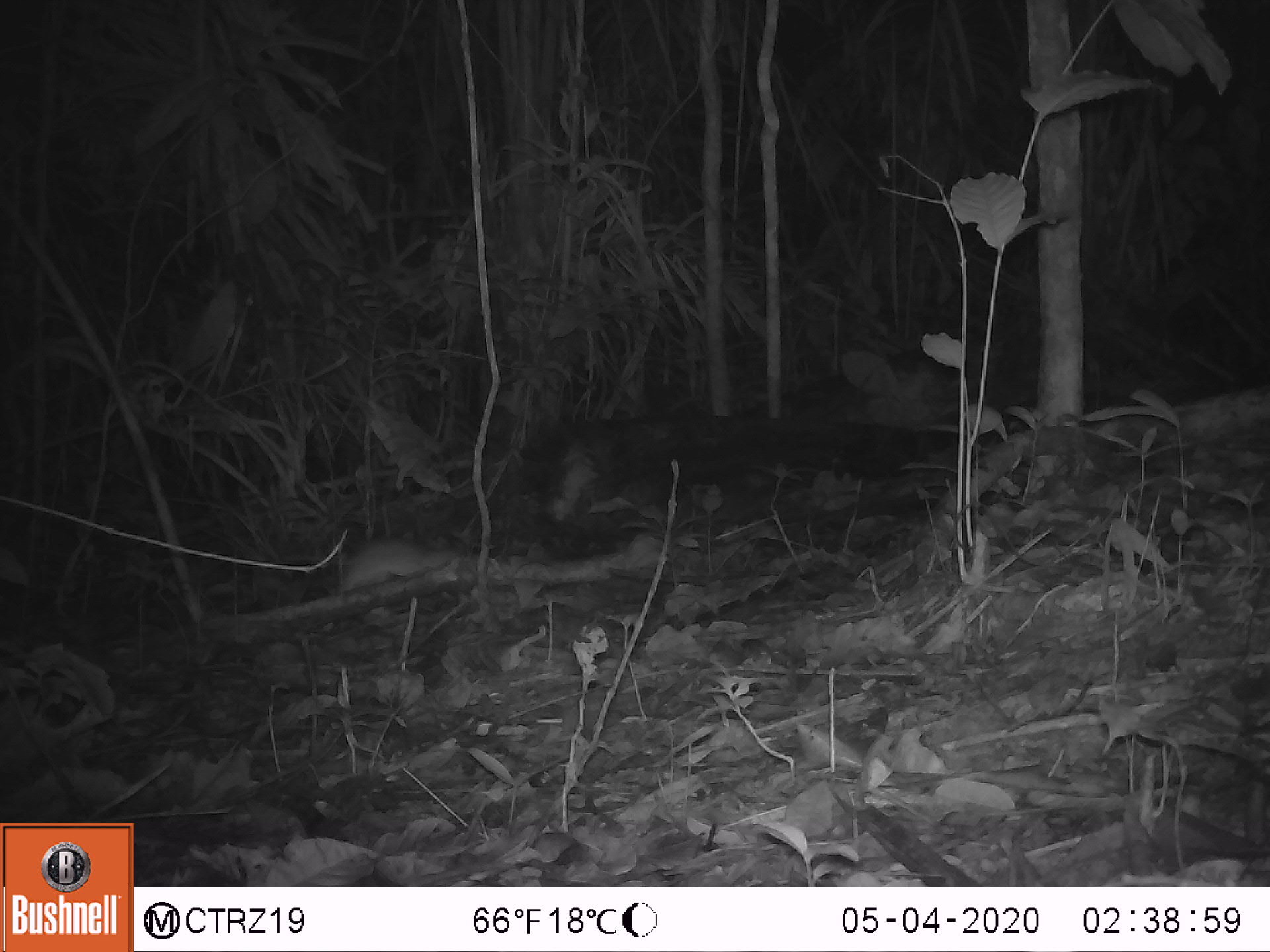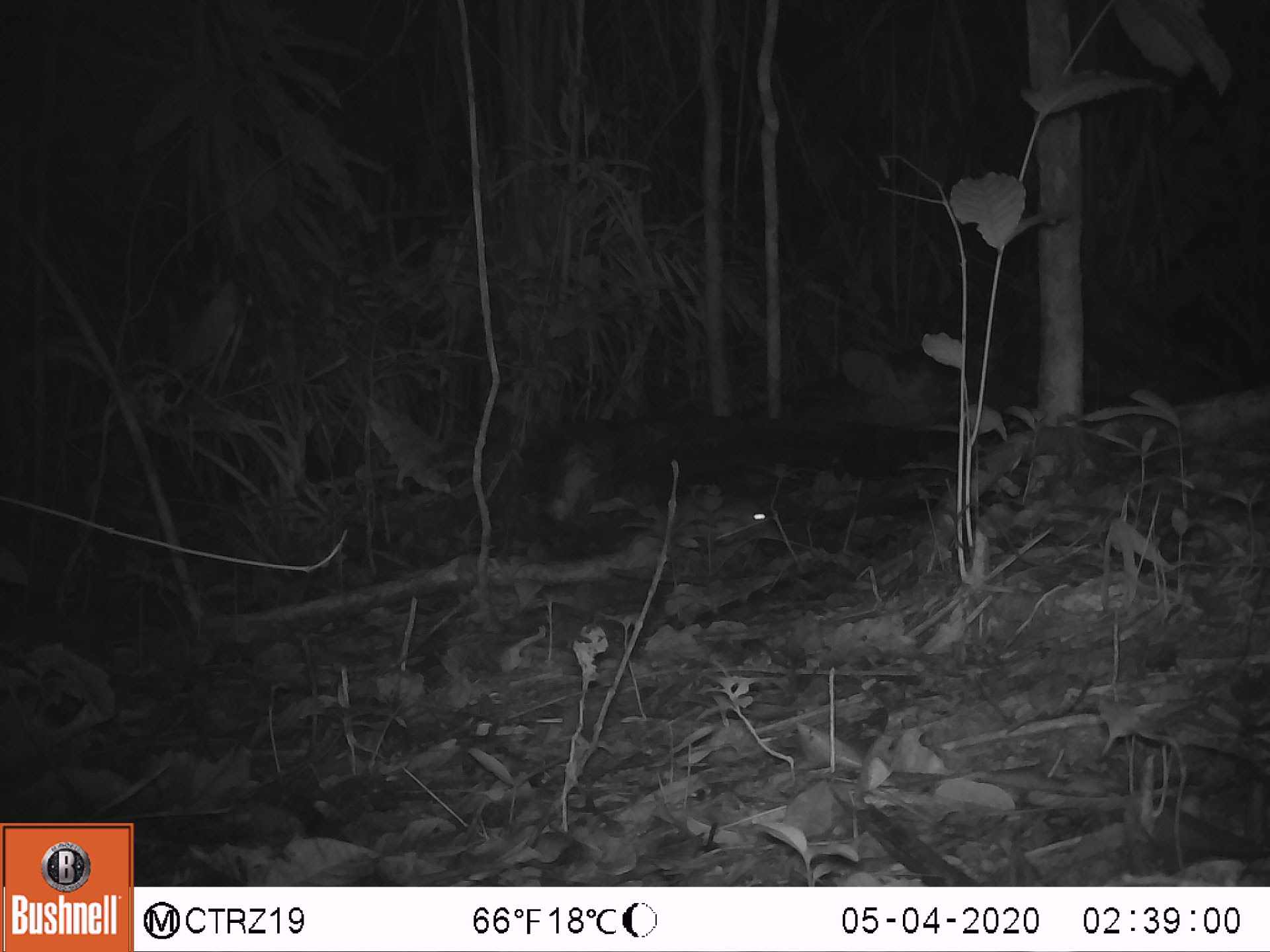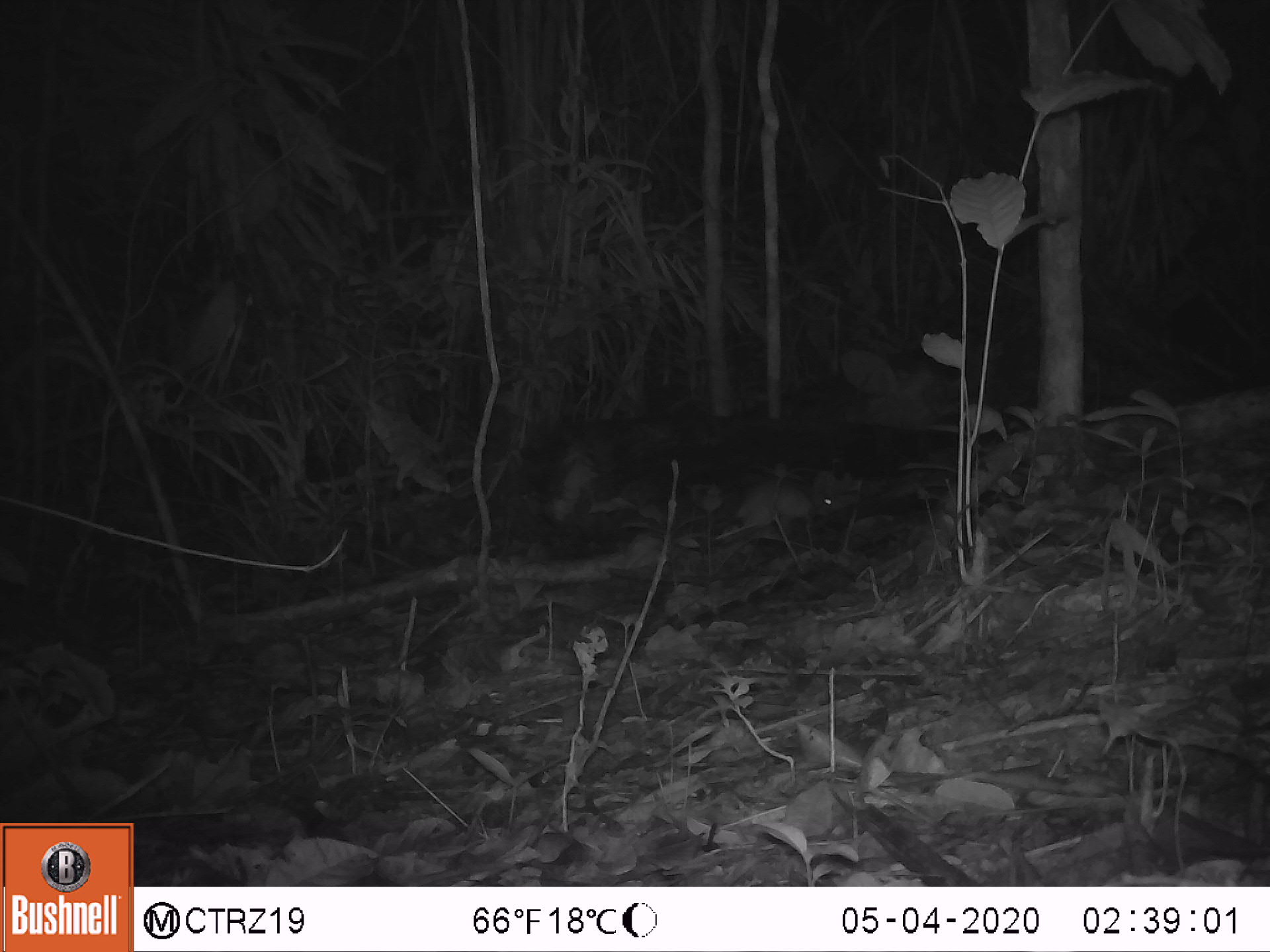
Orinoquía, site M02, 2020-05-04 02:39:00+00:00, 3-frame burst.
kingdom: Animalia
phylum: Chordata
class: Mammalia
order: Rodentia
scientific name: Rodentia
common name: rodent